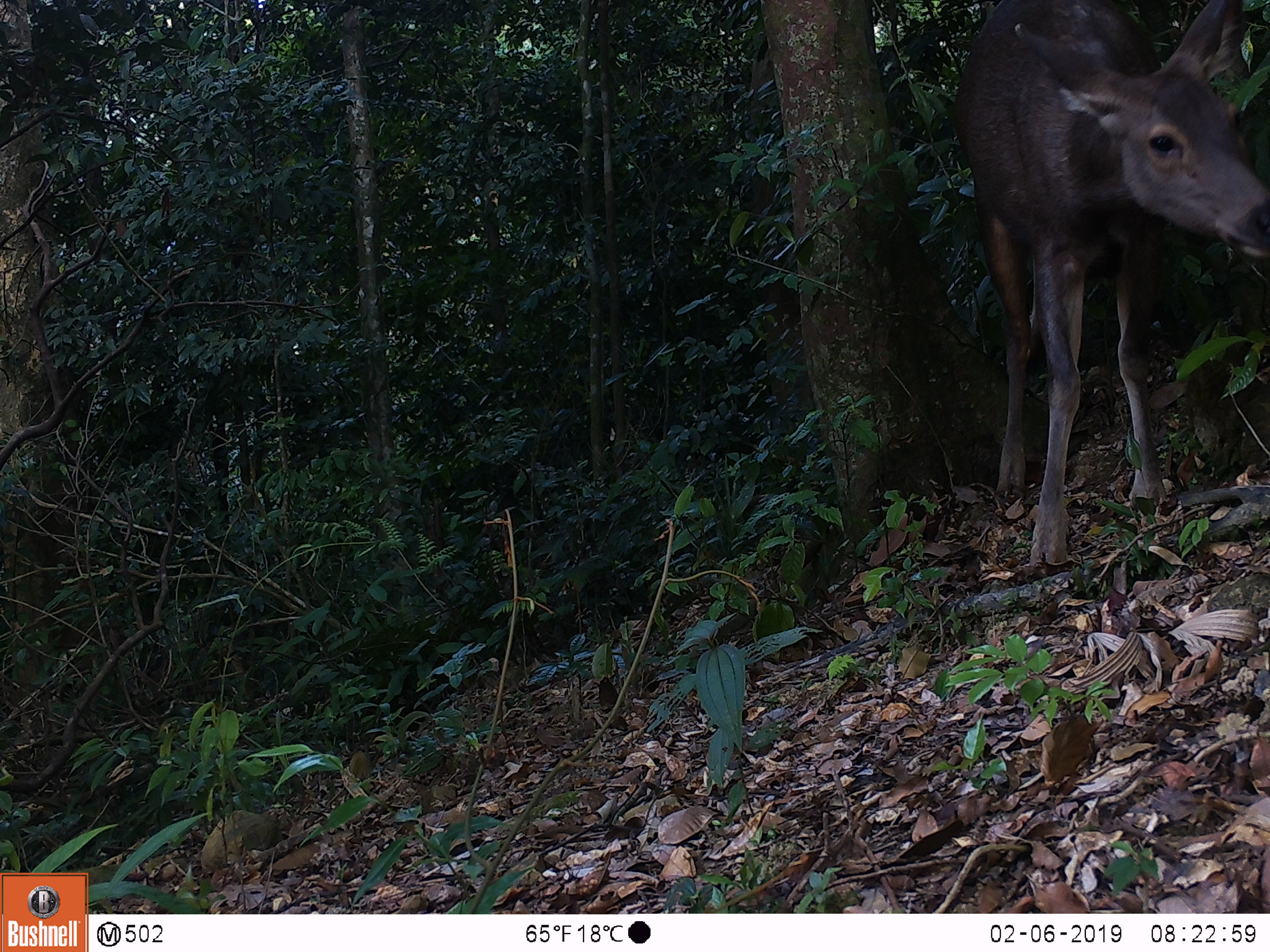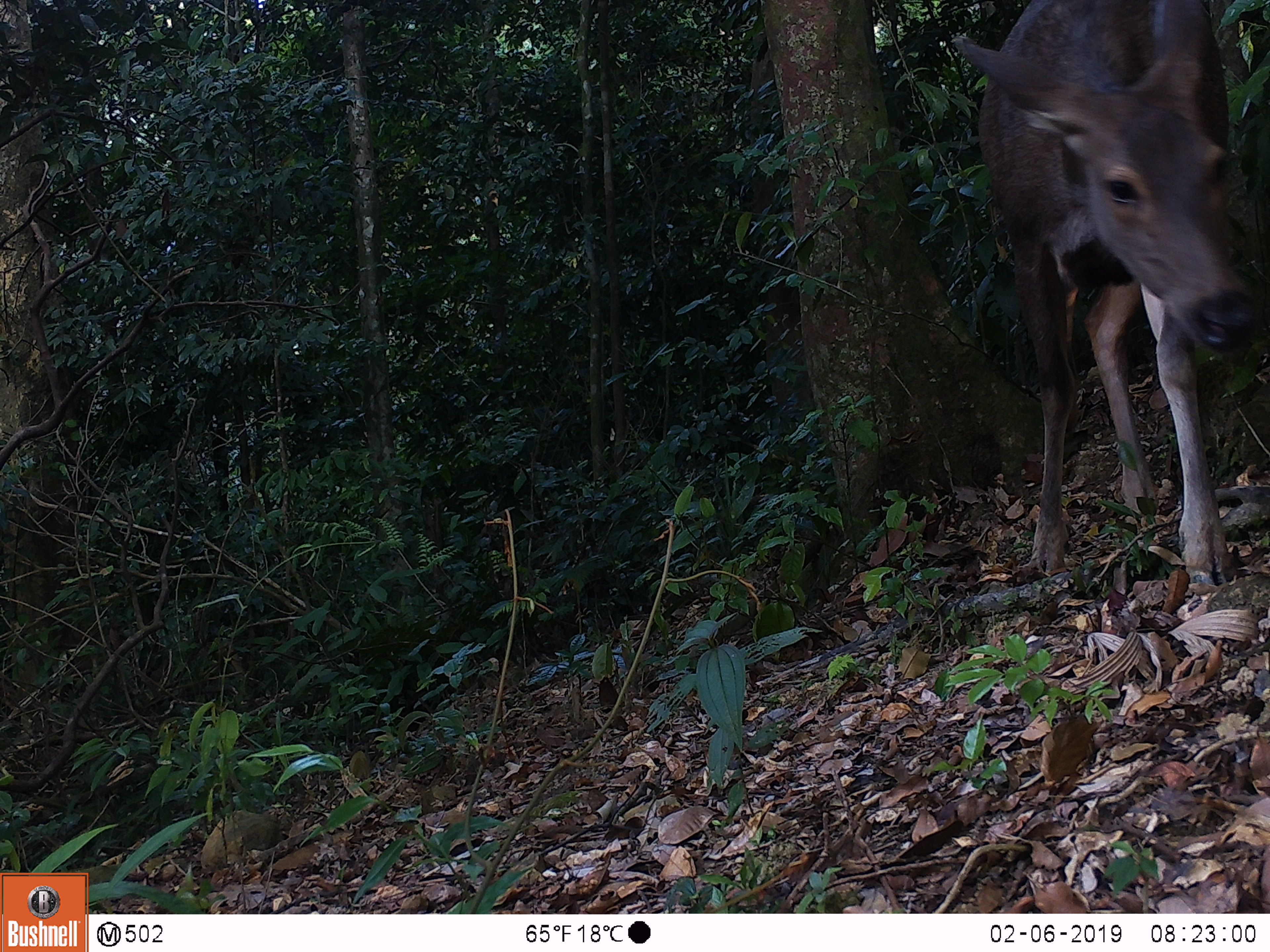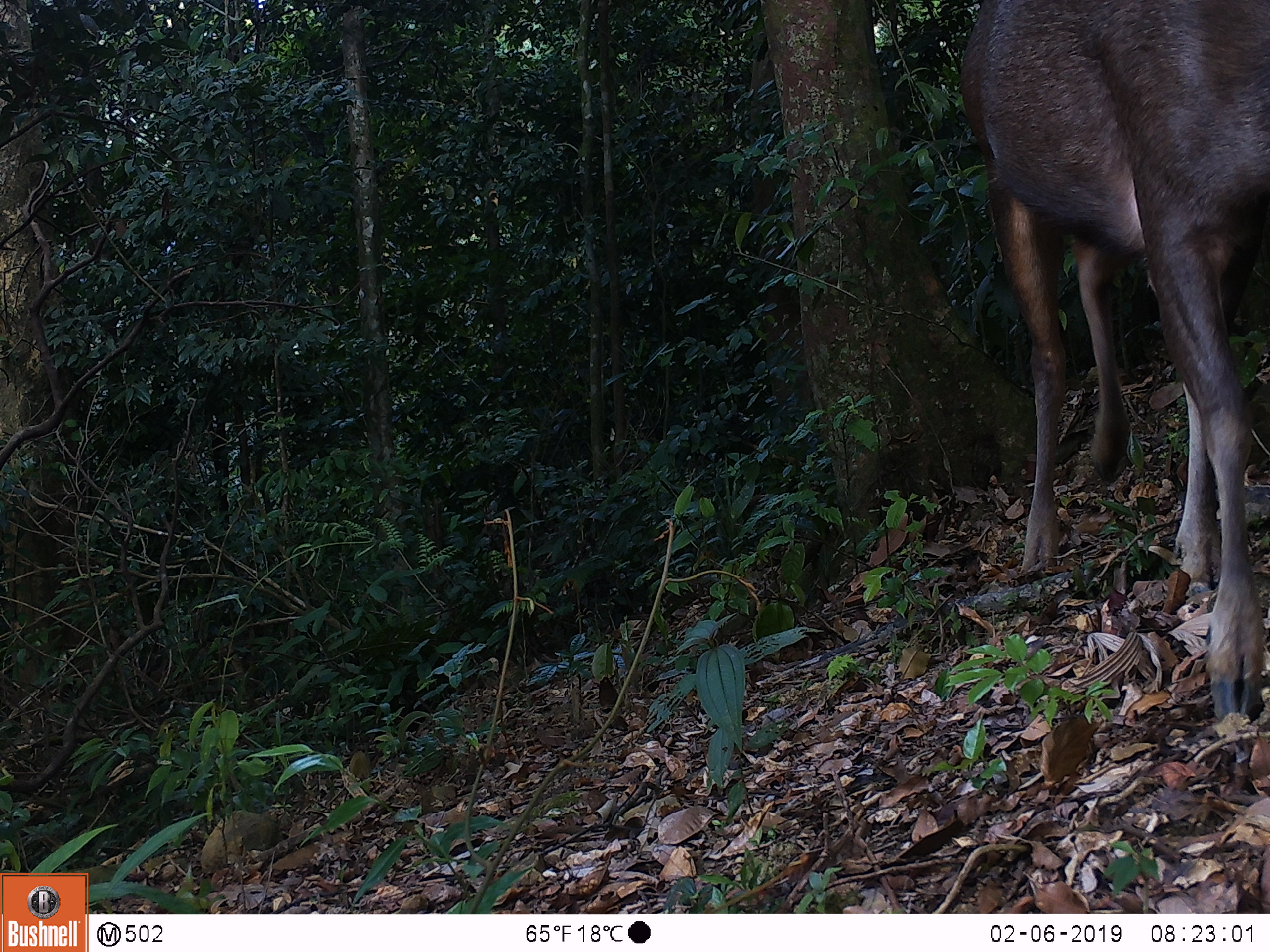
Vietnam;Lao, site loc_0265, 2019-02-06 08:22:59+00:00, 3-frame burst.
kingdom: Animalia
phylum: Chordata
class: Mammalia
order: Artiodactyla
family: Cervidae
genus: Rusa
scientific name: Rusa unicolor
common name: sambar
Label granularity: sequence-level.